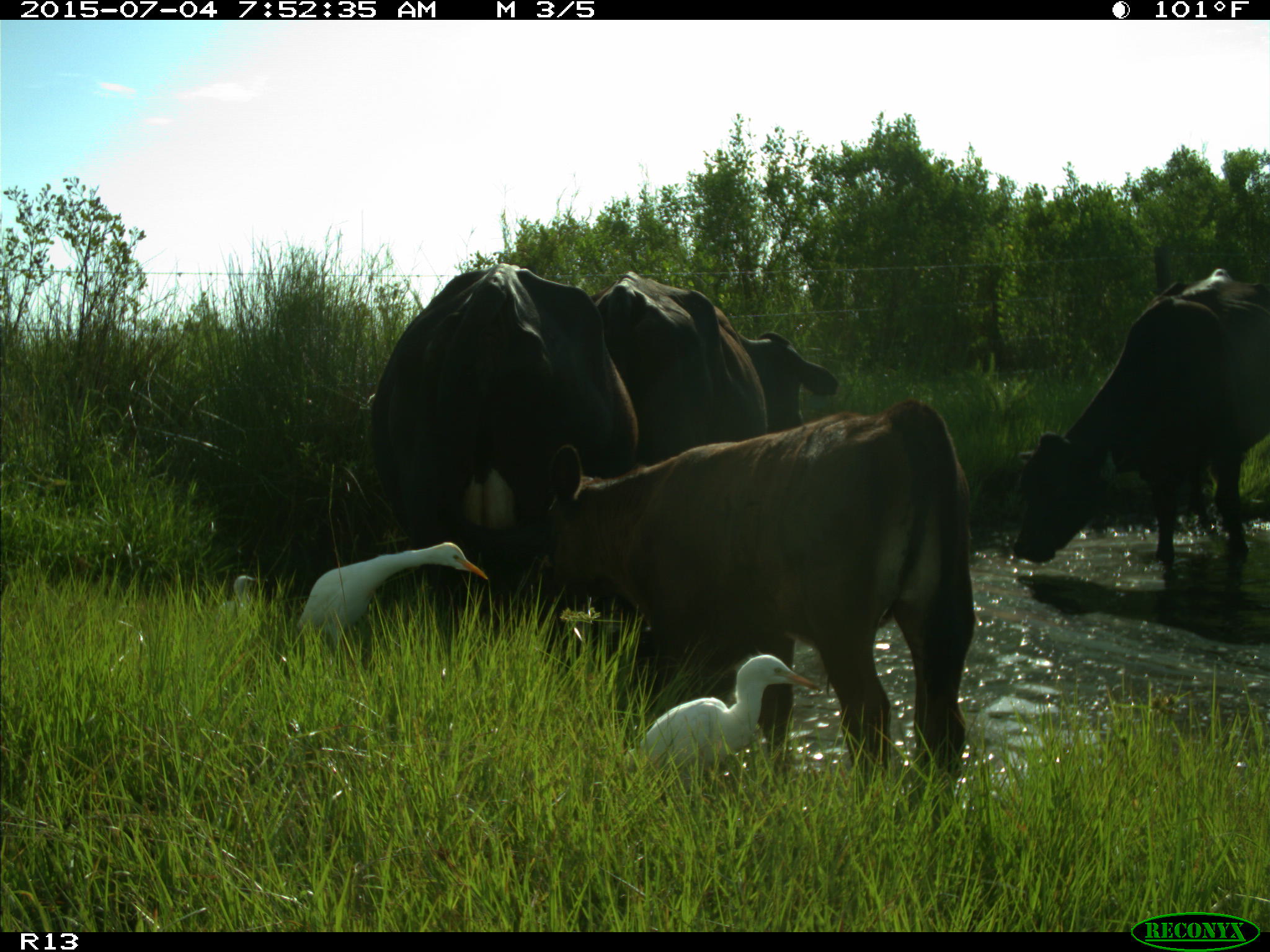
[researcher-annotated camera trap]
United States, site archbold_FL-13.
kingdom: Animalia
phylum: Chordata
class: Mammalia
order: Artiodactyla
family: Bovidae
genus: Bos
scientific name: Bos taurus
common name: domestic cow